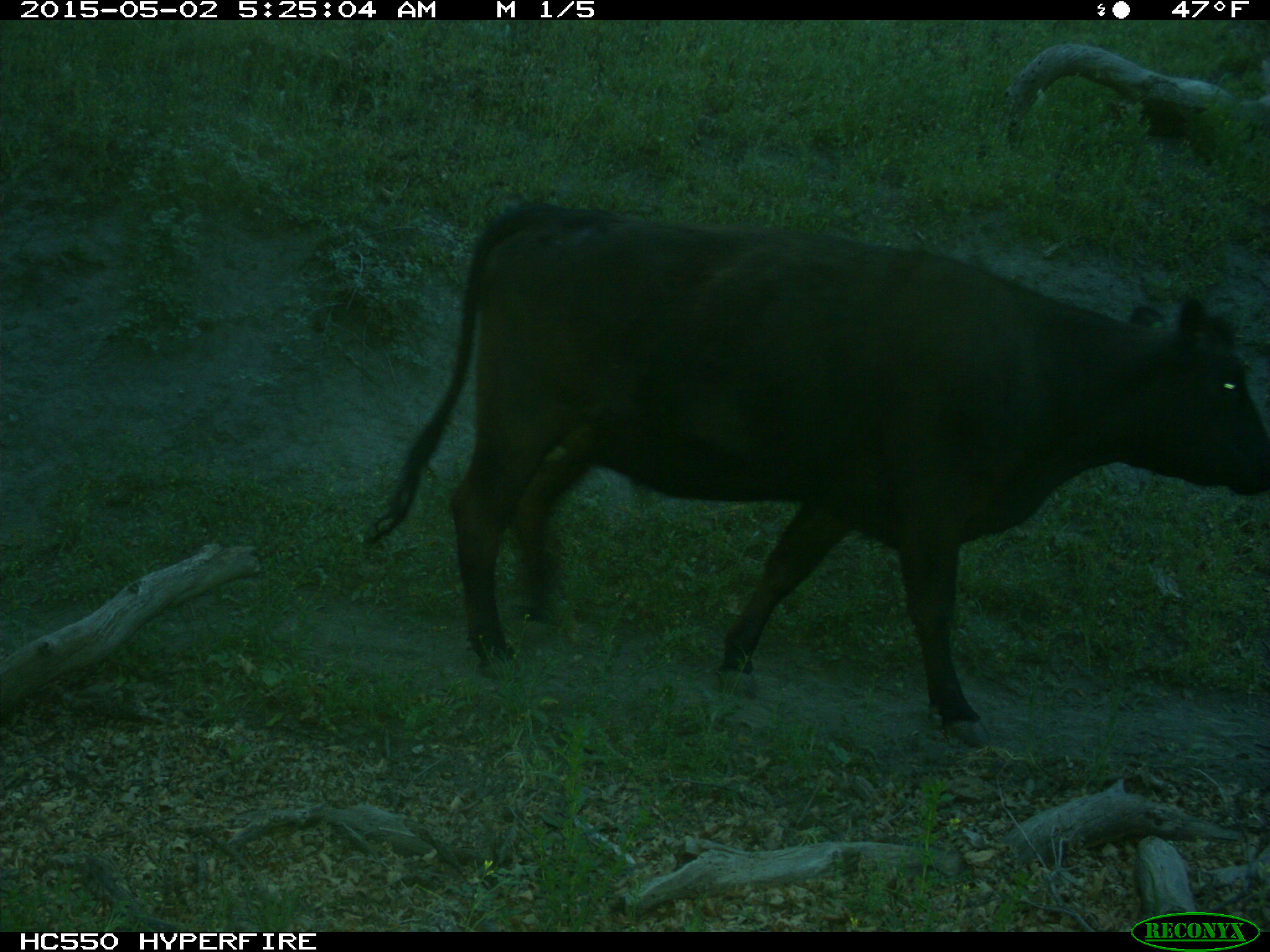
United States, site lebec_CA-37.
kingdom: Animalia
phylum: Chordata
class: Mammalia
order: Artiodactyla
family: Bovidae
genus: Bos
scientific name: Bos taurus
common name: domestic cow